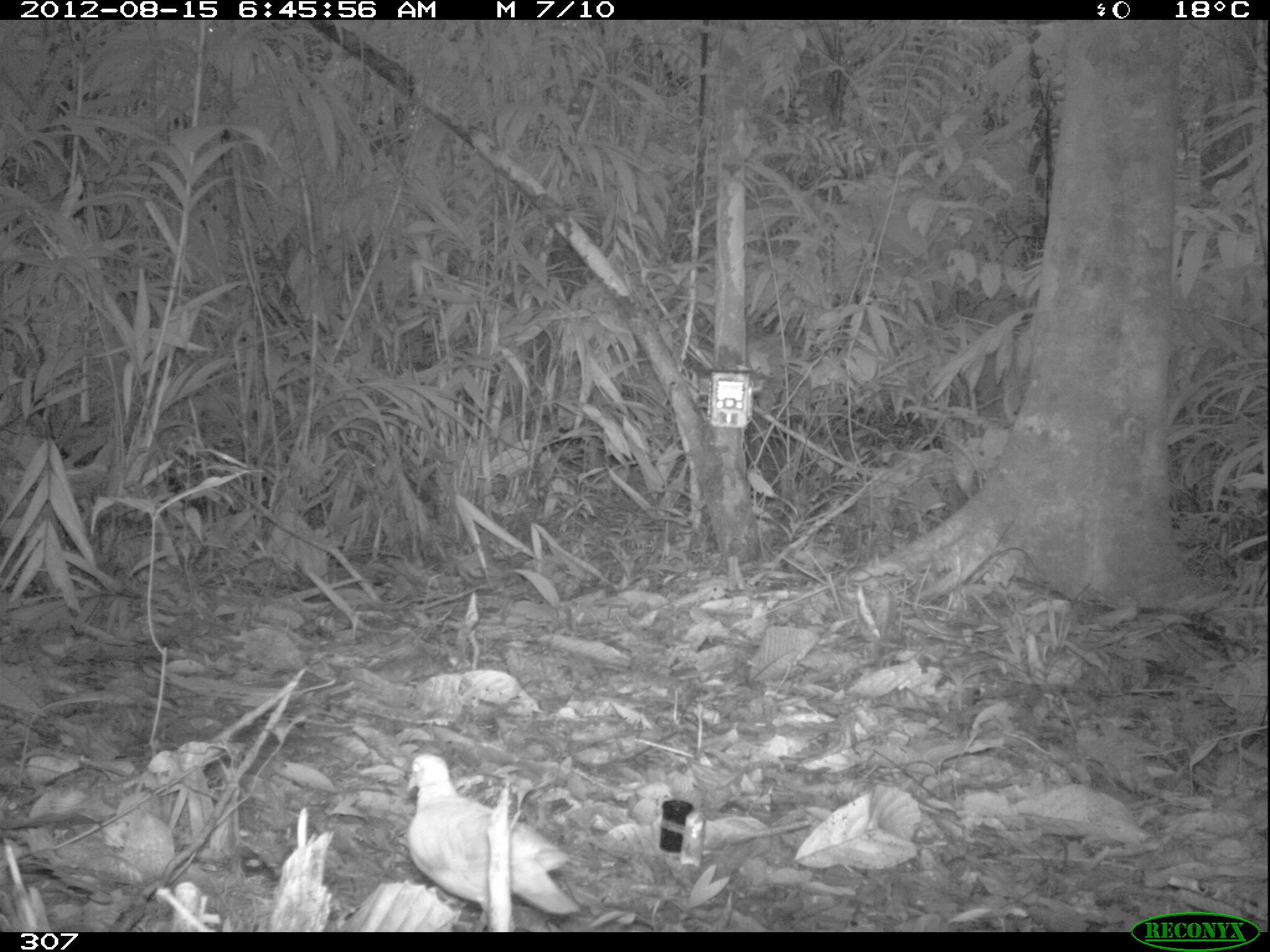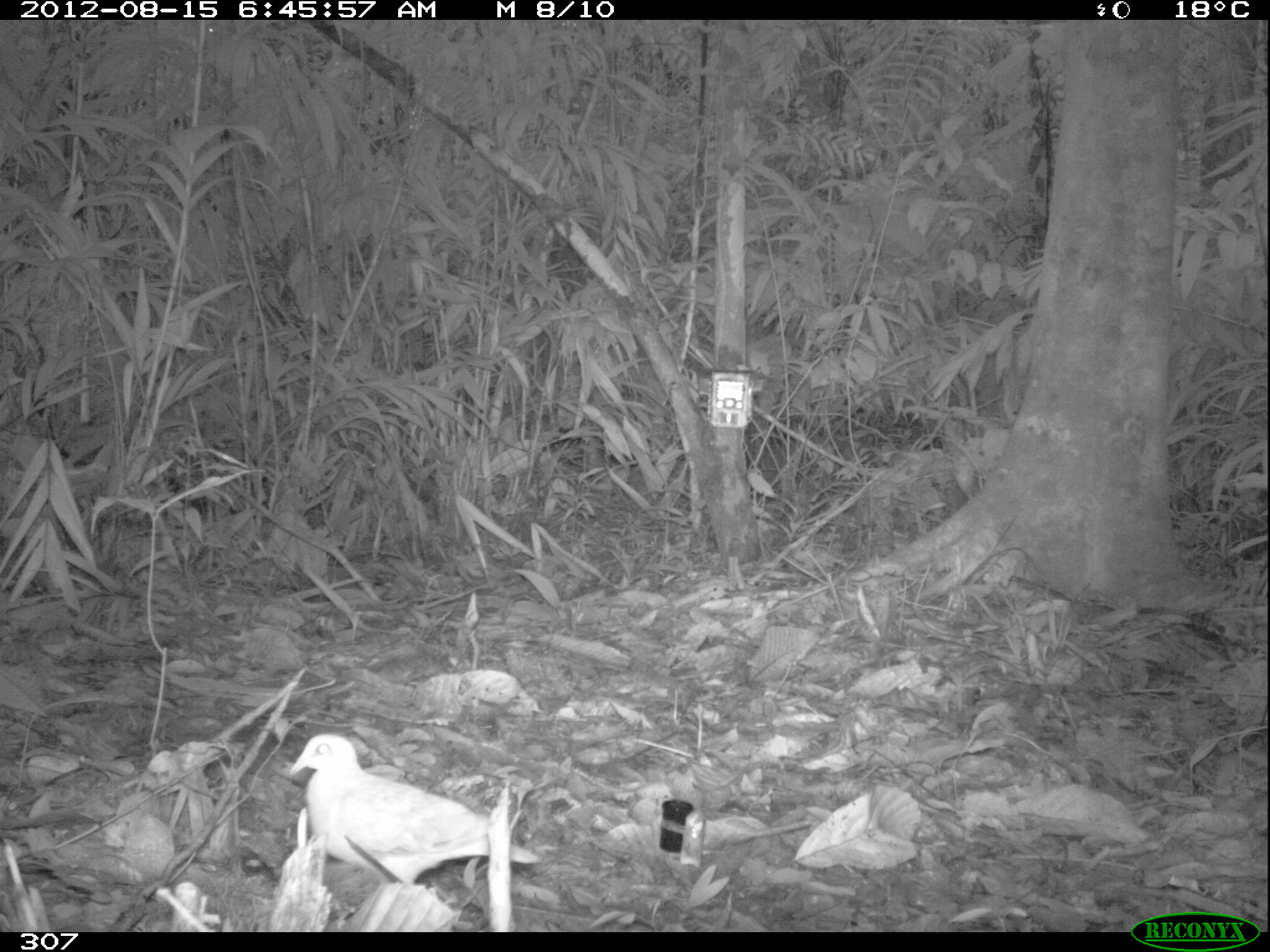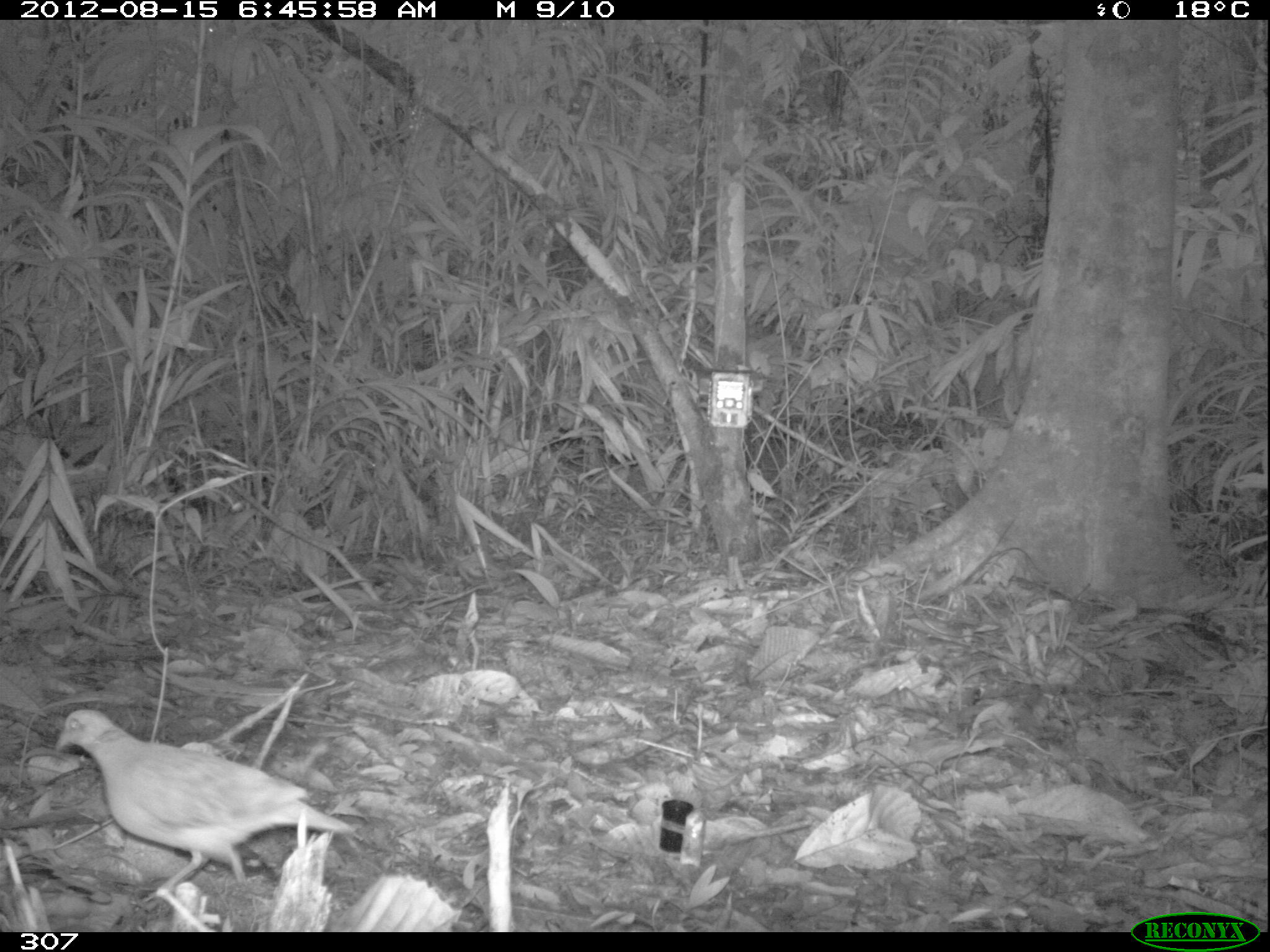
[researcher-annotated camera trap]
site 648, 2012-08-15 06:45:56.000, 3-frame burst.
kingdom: Animalia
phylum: Chordata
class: Aves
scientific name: Aves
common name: bird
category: unknown bird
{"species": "unknown bird (bird) (Aves)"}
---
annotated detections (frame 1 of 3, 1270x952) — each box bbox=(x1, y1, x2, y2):
unknown bird: bbox=(402, 751, 580, 931)